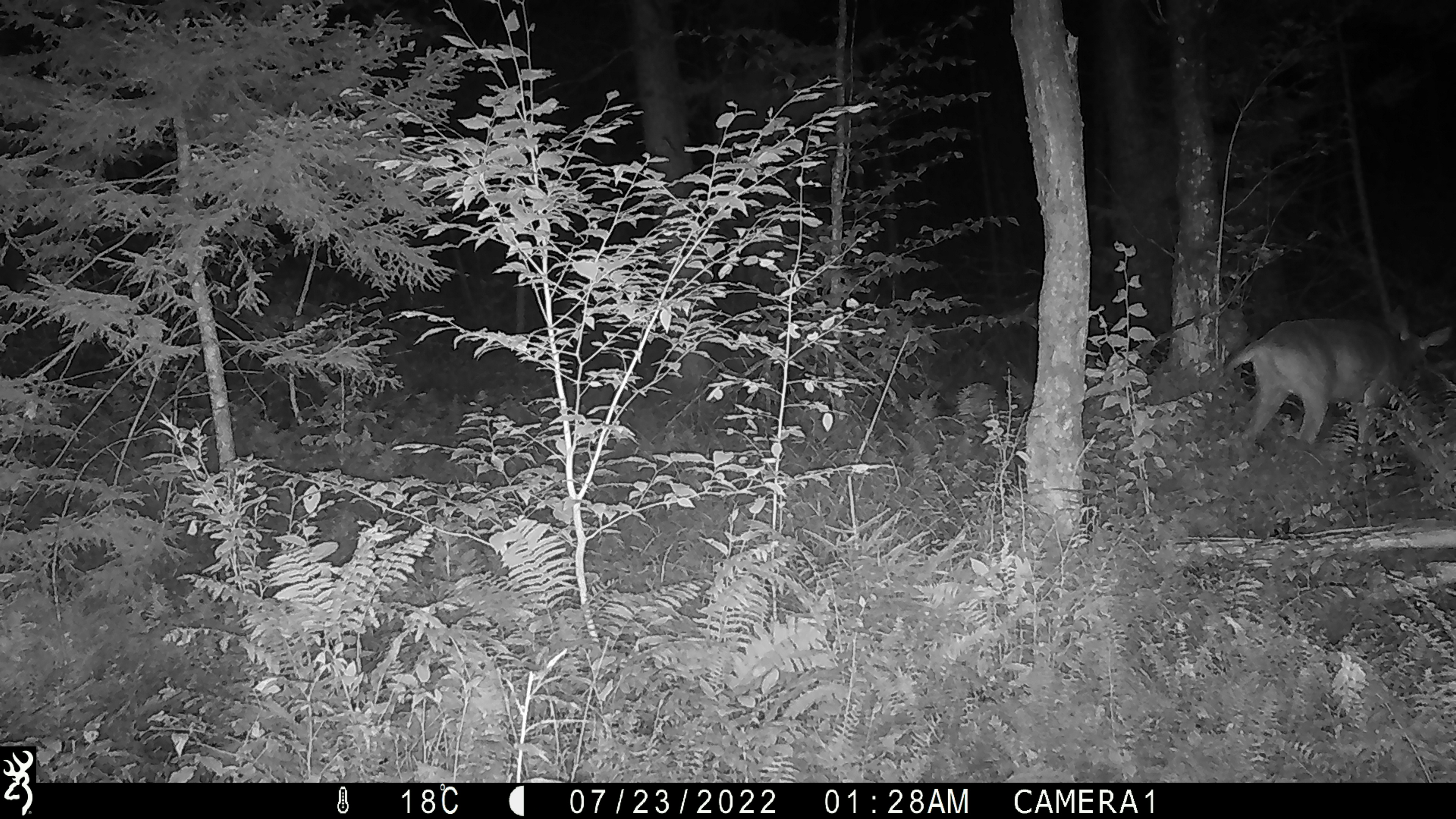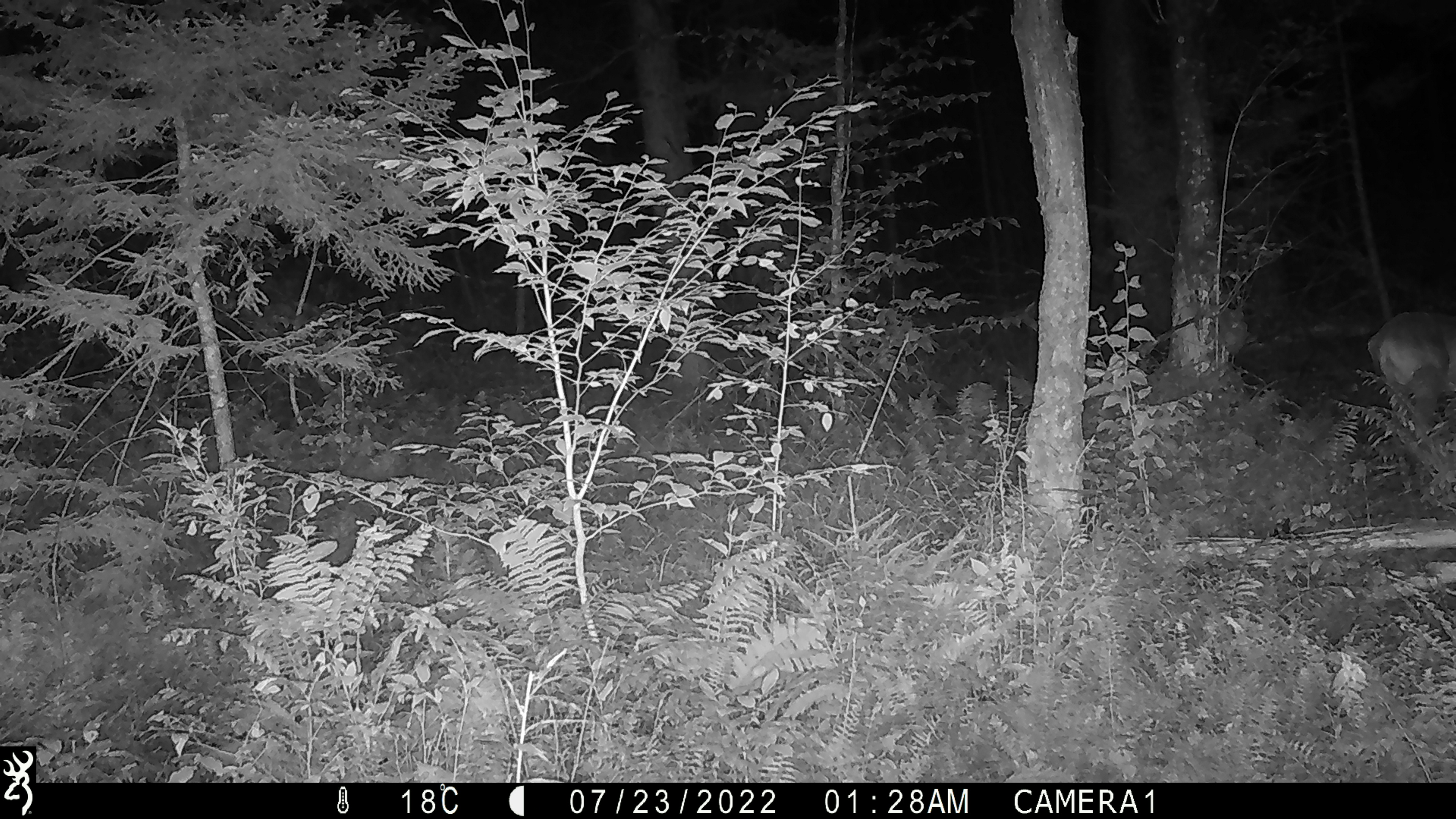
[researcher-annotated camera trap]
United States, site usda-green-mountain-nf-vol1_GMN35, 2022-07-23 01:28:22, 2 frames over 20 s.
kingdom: Animalia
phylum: Chordata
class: Mammalia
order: Artiodactyla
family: Cervidae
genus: Odocoileus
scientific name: Odocoileus virginianus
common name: white-tailed deer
White-tailed deer (Odocoileus virginianus).